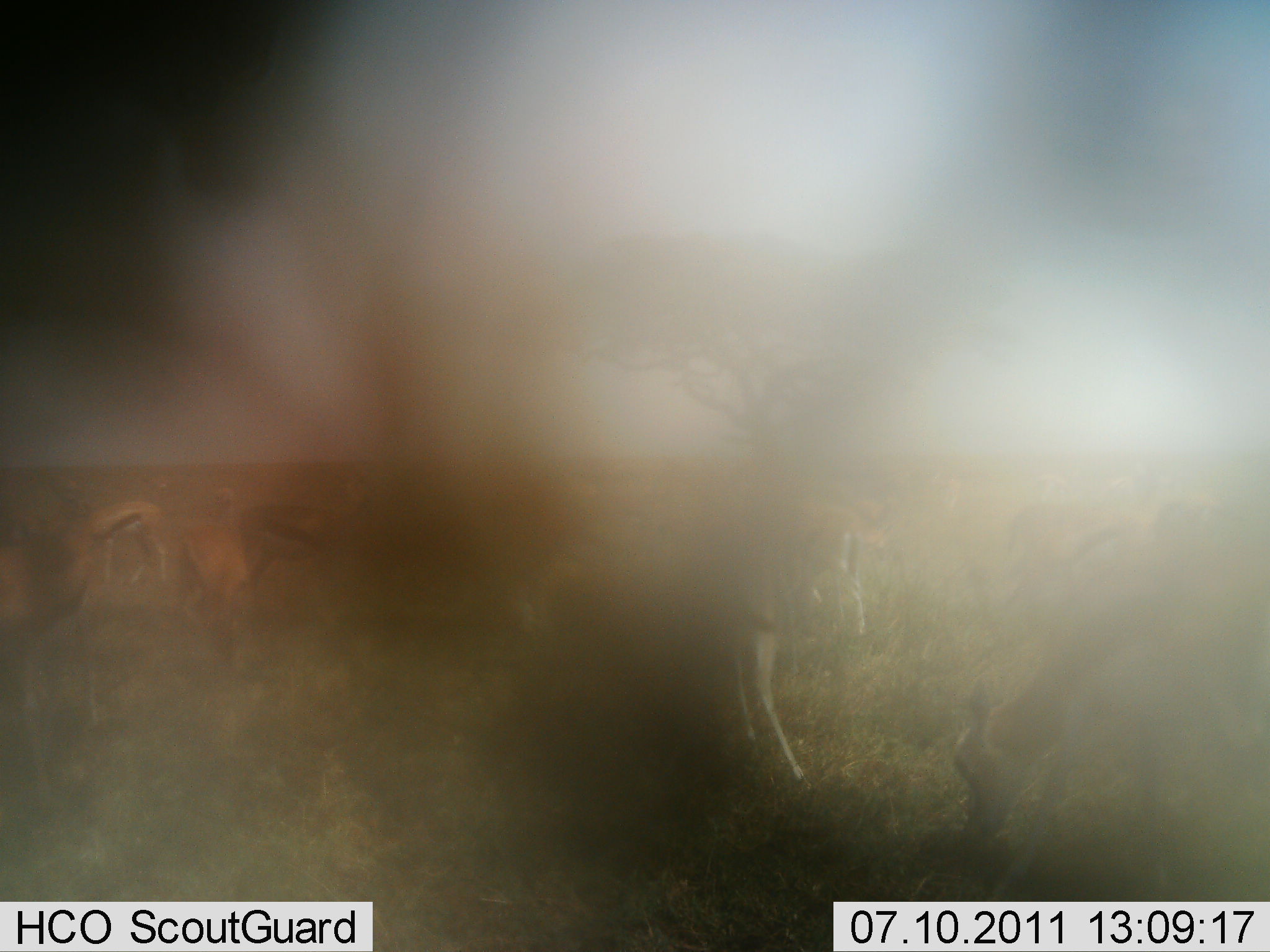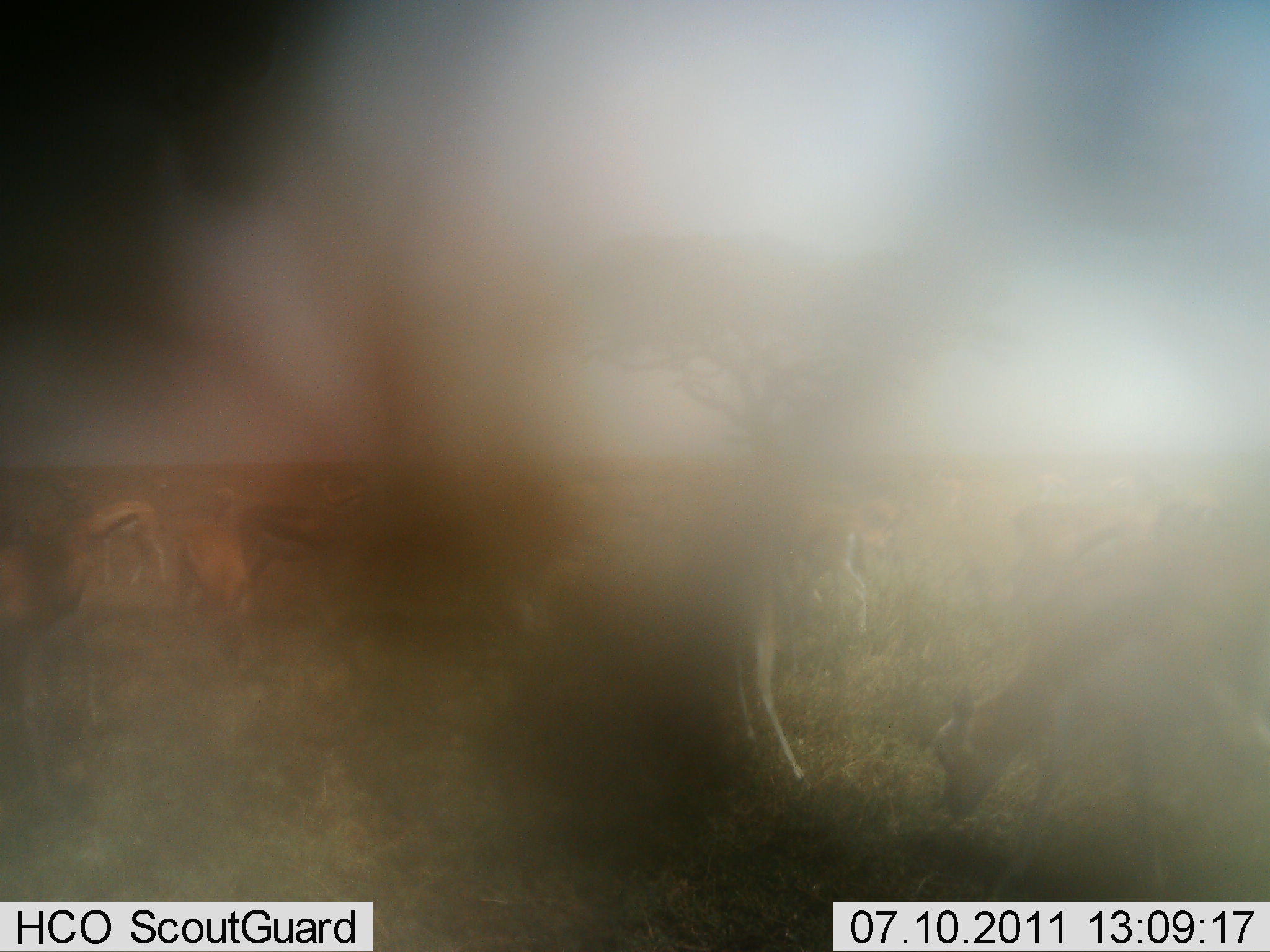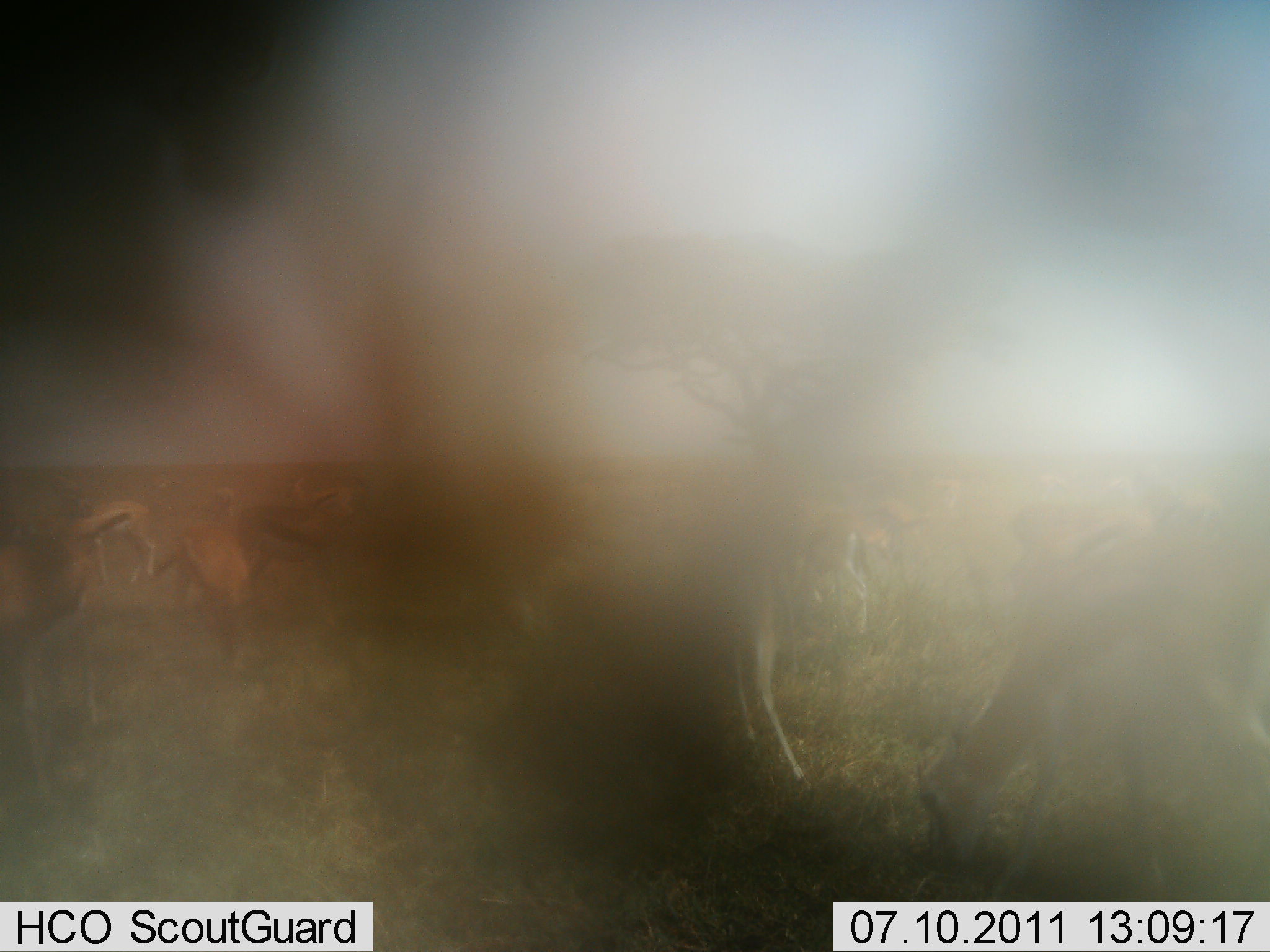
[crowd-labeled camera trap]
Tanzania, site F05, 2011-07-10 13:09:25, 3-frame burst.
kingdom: Animalia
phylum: Chordata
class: Mammalia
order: Artiodactyla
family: Bovidae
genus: Eudorcas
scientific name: Eudorcas thomsonii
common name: thomson's gazelle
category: gazellethomsons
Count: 6.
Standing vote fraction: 50%.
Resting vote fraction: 0%.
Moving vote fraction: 0%.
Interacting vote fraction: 0%.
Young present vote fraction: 0%.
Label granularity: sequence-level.